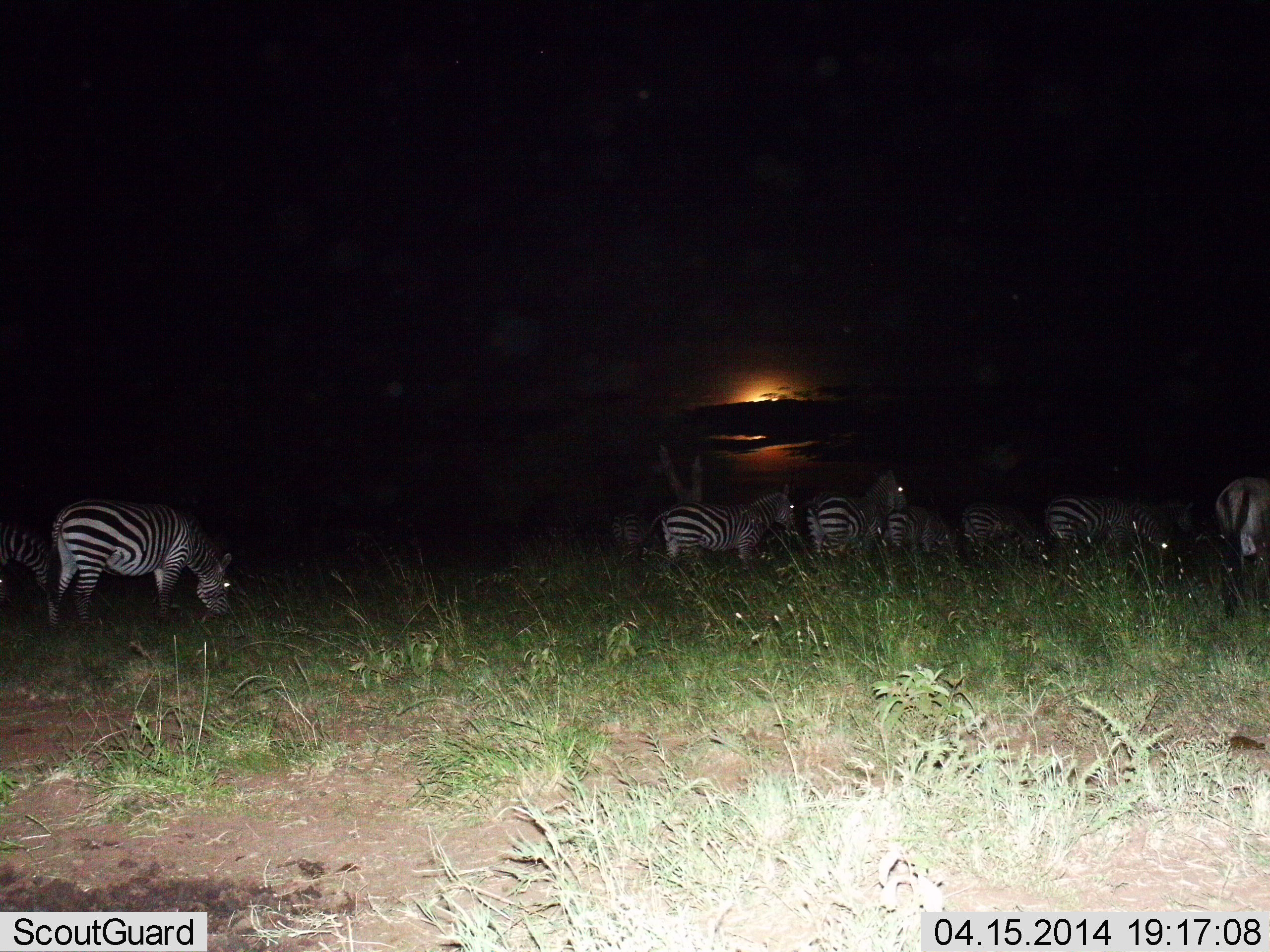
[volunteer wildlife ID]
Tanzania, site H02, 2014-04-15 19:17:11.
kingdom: Animalia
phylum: Chordata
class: Mammalia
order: Perissodactyla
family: Equidae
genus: Equus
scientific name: Equus quagga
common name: plains zebra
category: zebra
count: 9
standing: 79%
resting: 7%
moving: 21%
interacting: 7%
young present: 0%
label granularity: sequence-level